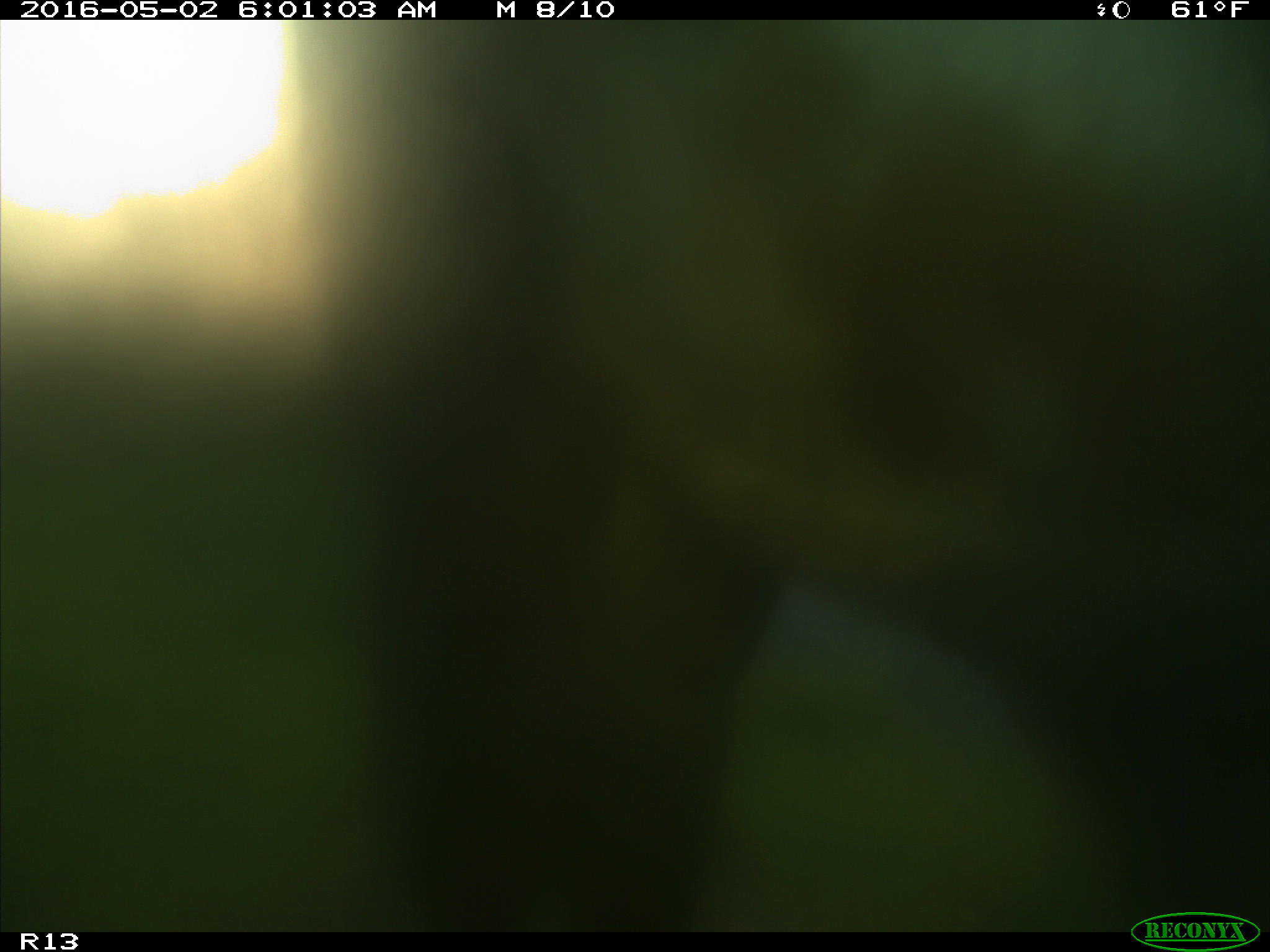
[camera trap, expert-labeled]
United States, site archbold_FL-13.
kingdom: Animalia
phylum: Chordata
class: Mammalia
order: Artiodactyla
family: Bovidae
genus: Bos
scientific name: Bos taurus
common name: domestic cow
Bos taurus (domestic cow).